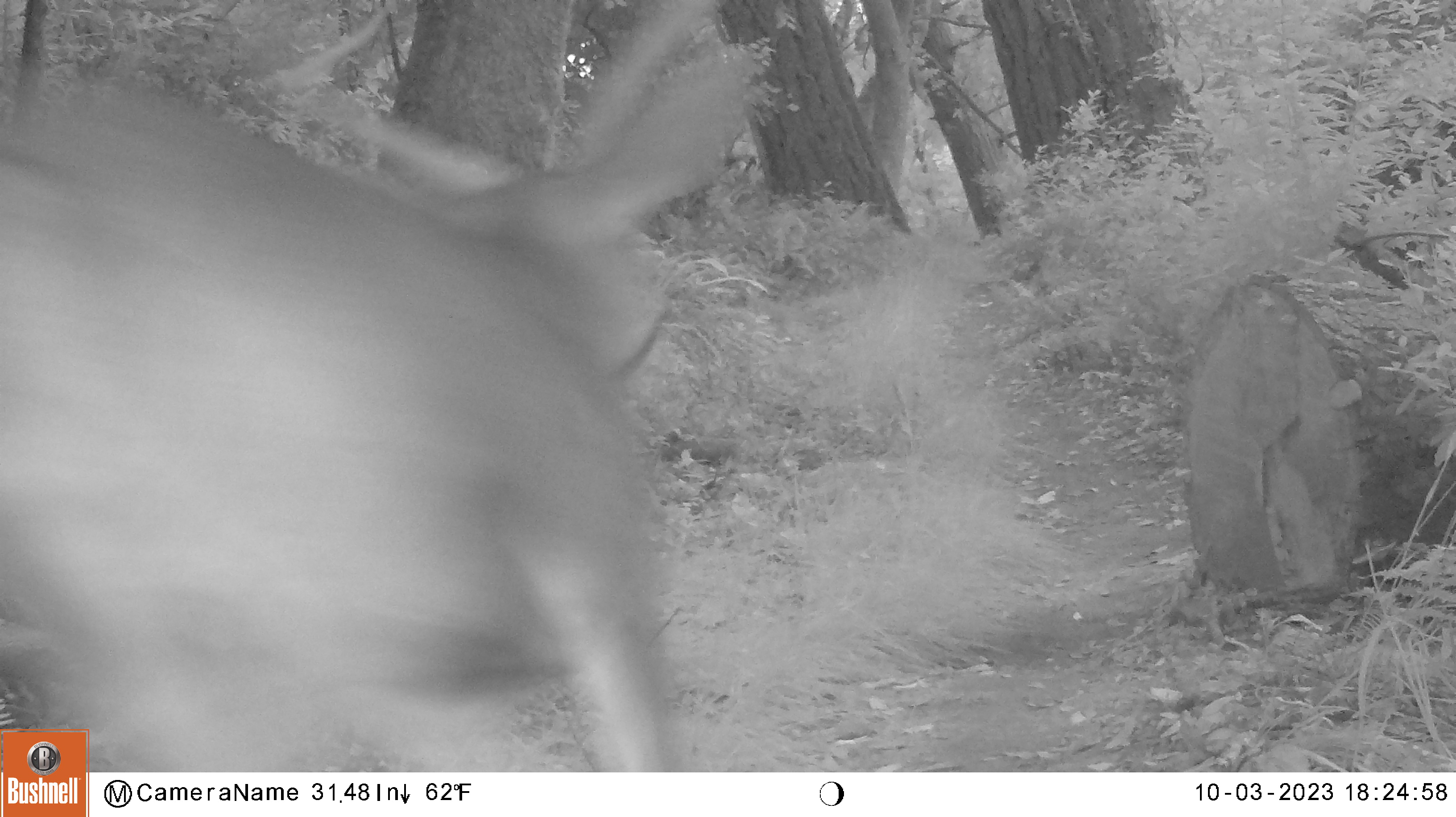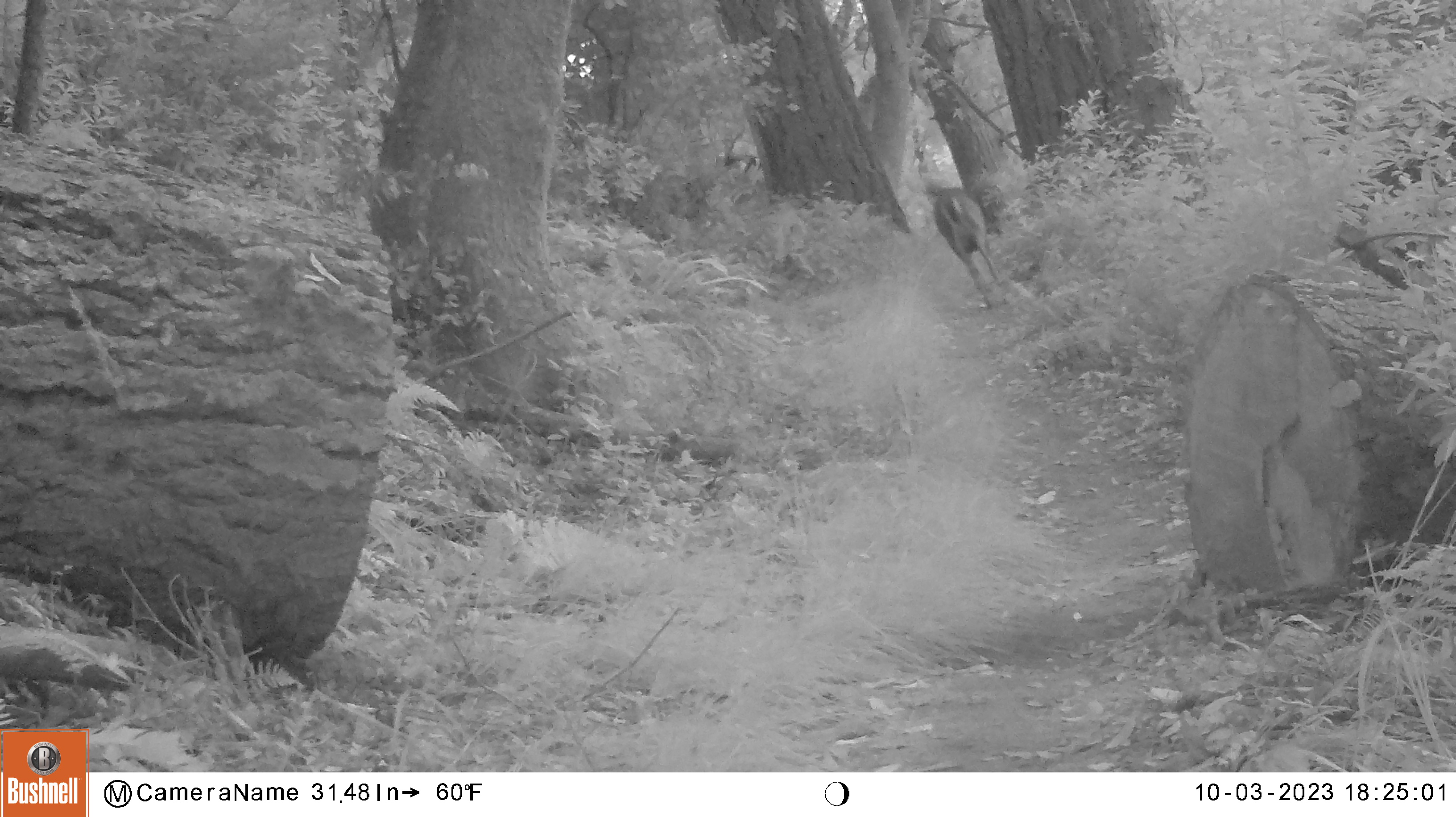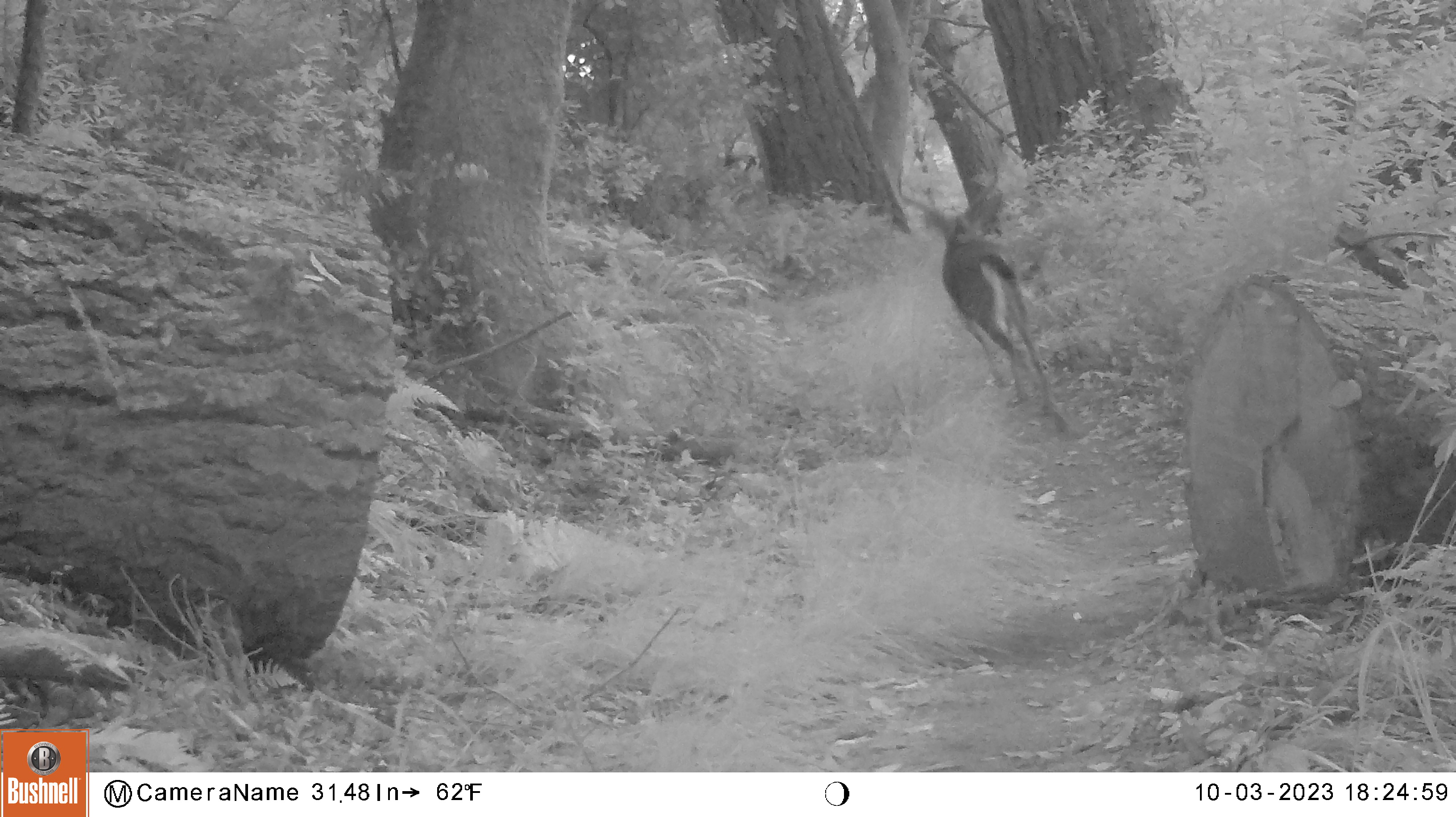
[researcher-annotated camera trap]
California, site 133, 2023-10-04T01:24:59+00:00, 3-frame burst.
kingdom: Animalia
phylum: Chordata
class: Mammalia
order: Artiodactyla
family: Cervidae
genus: Odocoileus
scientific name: Odocoileus hemionus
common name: mule deer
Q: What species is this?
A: Mule deer (Odocoileus hemionus).